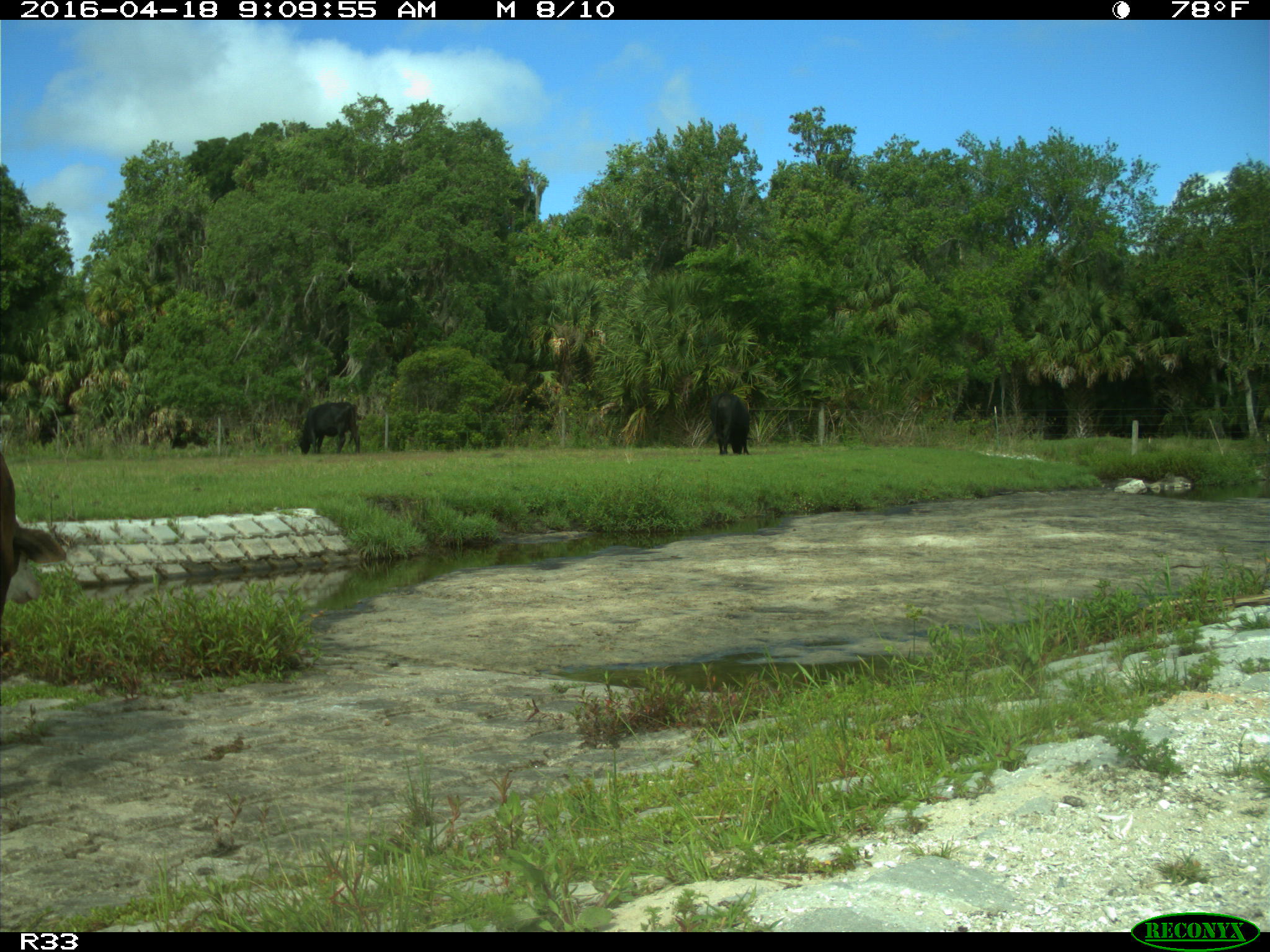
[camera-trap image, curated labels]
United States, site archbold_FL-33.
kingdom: Animalia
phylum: Chordata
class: Mammalia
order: Artiodactyla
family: Bovidae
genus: Bos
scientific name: Bos taurus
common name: domestic cow